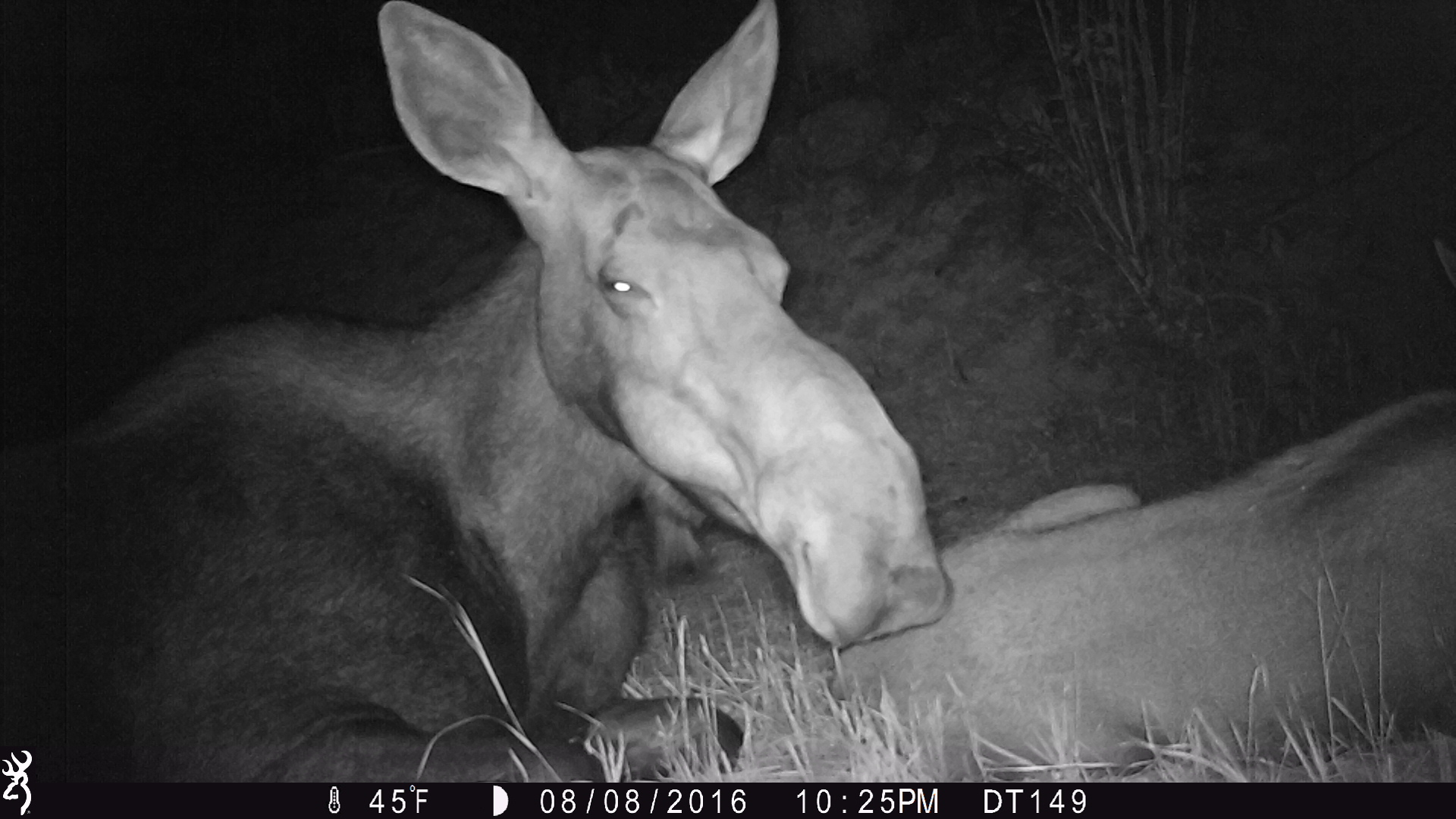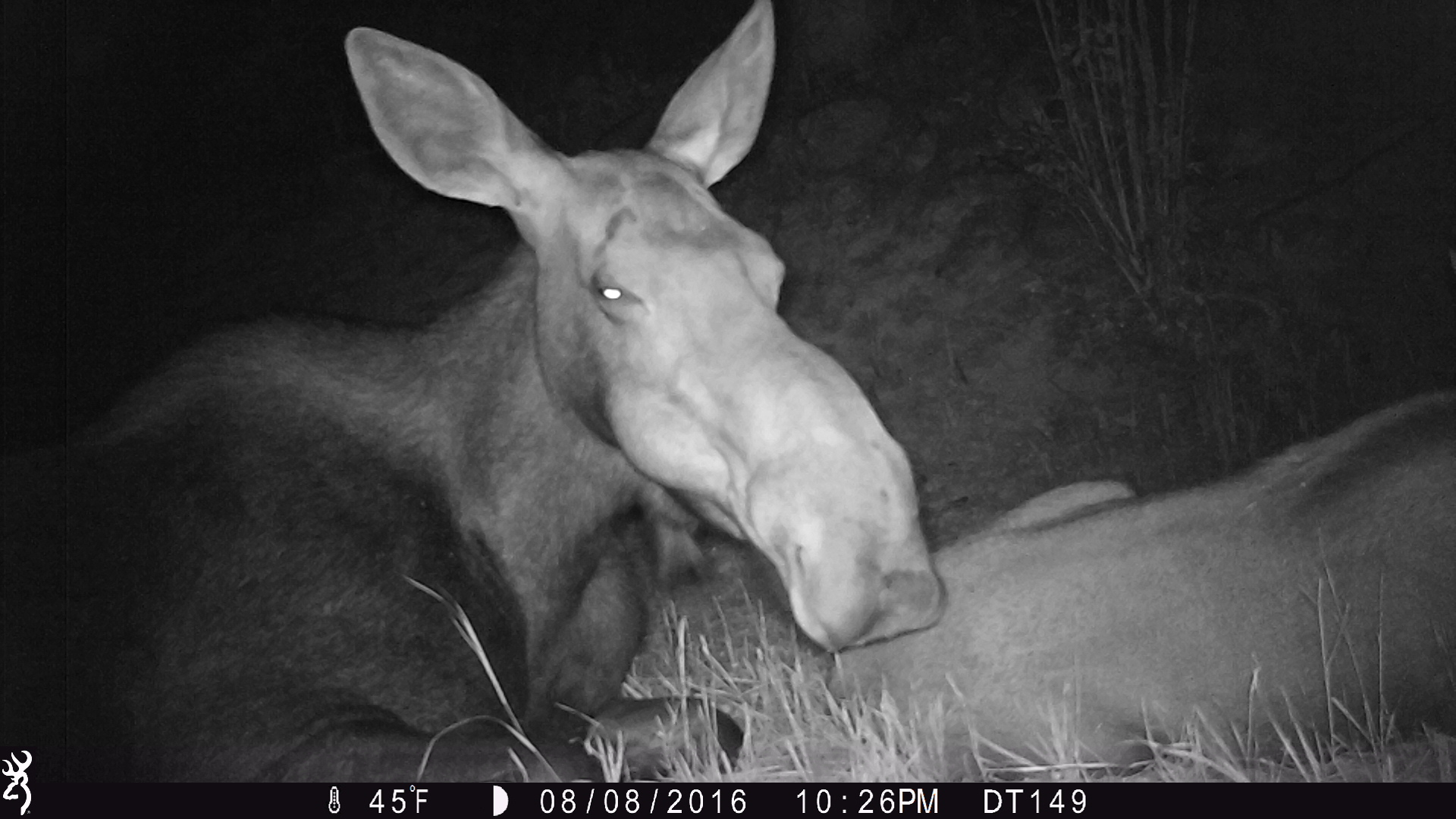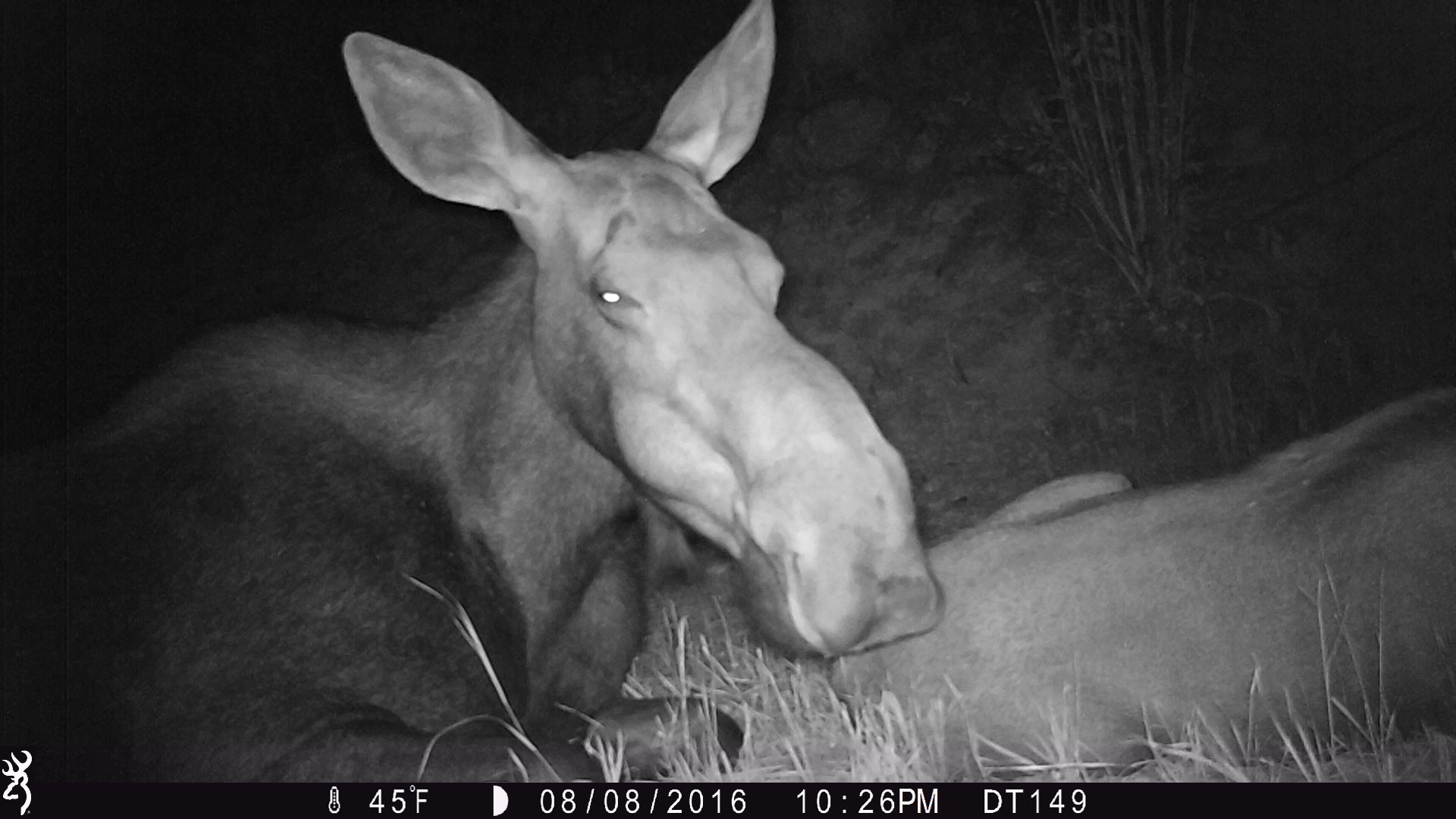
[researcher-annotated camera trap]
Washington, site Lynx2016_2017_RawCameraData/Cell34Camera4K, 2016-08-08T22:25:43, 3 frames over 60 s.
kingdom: Animalia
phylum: Chordata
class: Mammalia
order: Artiodactyla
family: Cervidae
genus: Alces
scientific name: Alces alces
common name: moose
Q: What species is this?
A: Alces alces (moose).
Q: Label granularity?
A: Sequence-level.